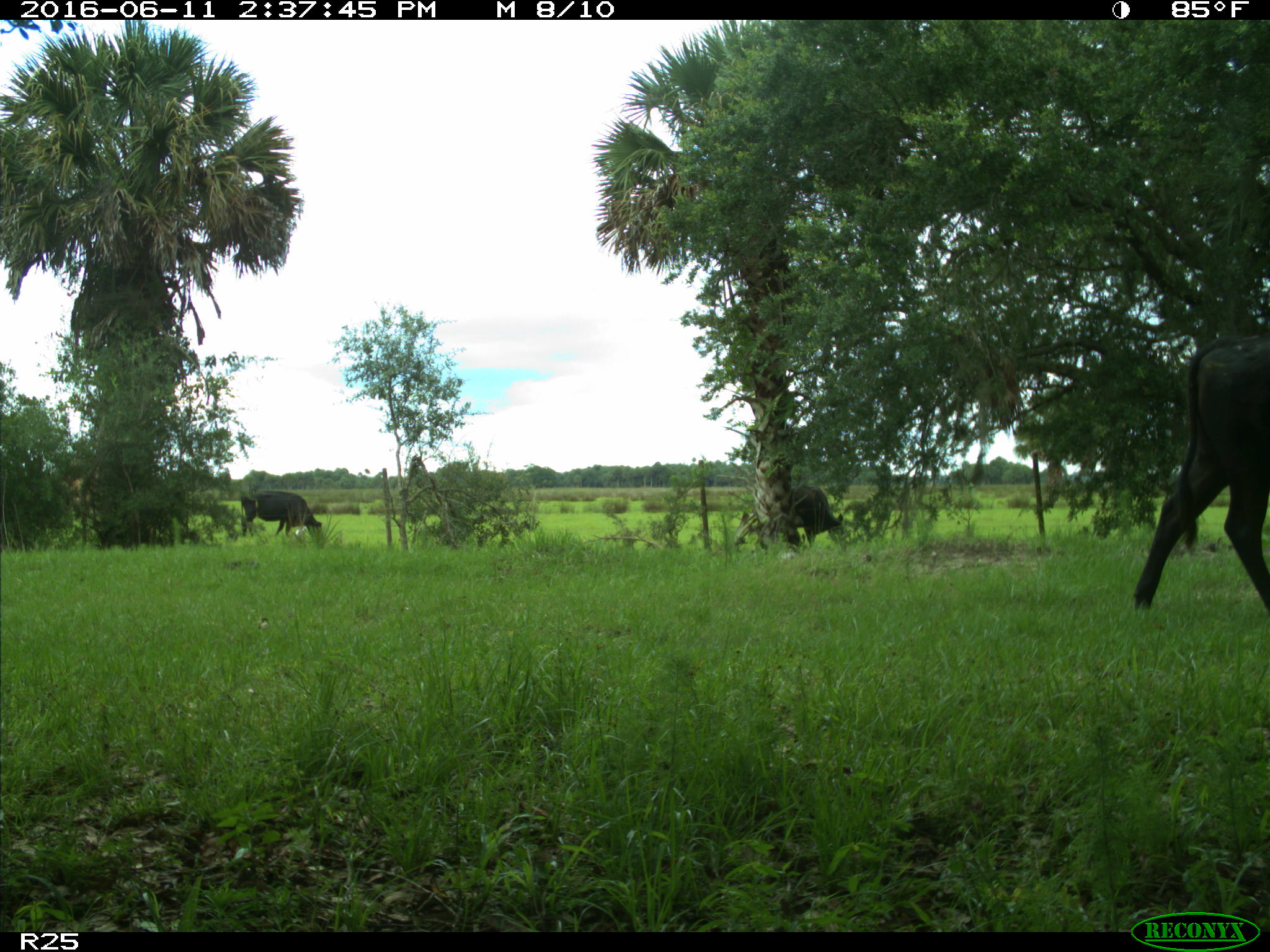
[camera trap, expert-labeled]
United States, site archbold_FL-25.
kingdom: Animalia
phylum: Chordata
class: Mammalia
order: Artiodactyla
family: Bovidae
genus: Bos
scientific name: Bos taurus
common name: domestic cow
Bos taurus (domestic cow).